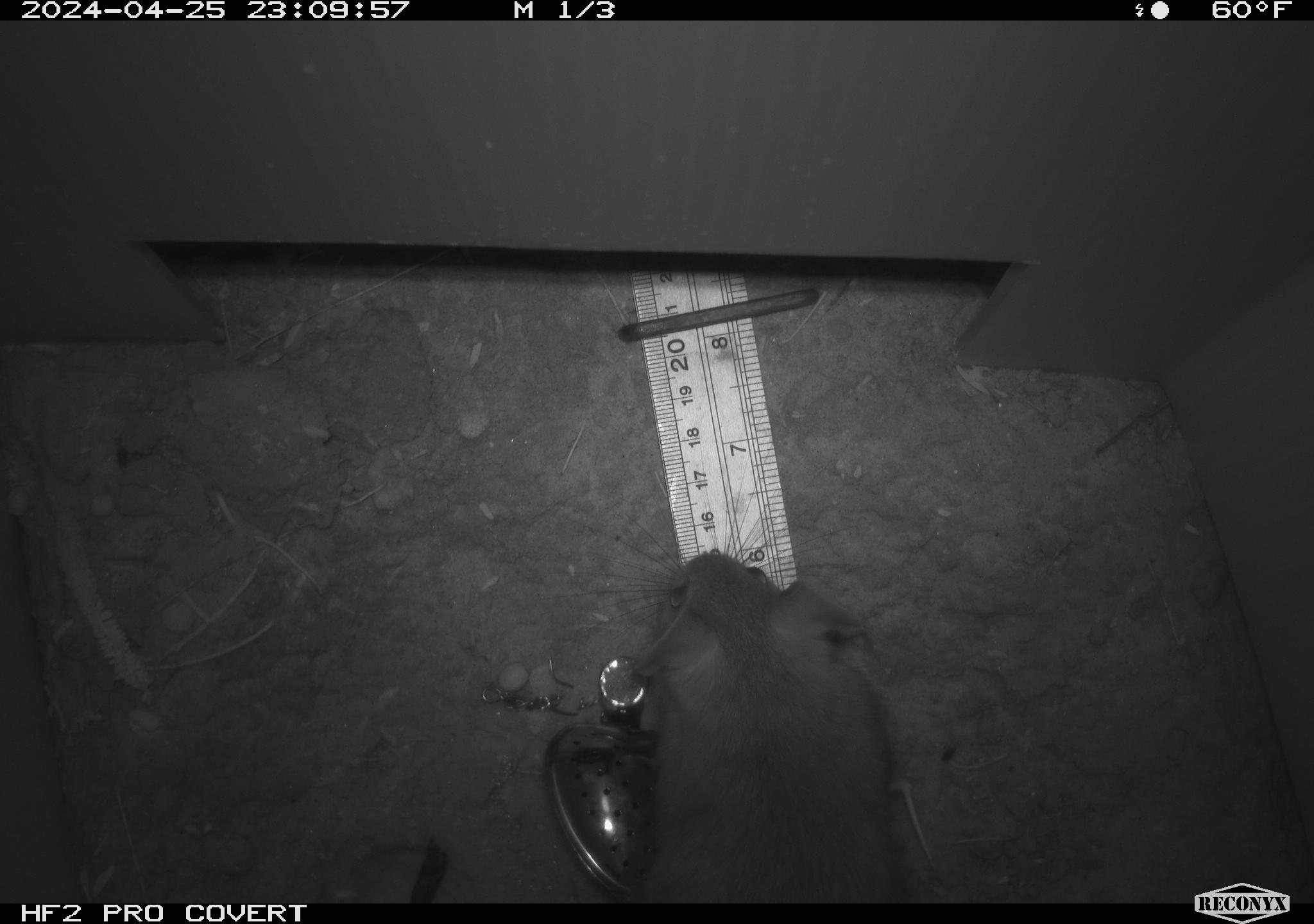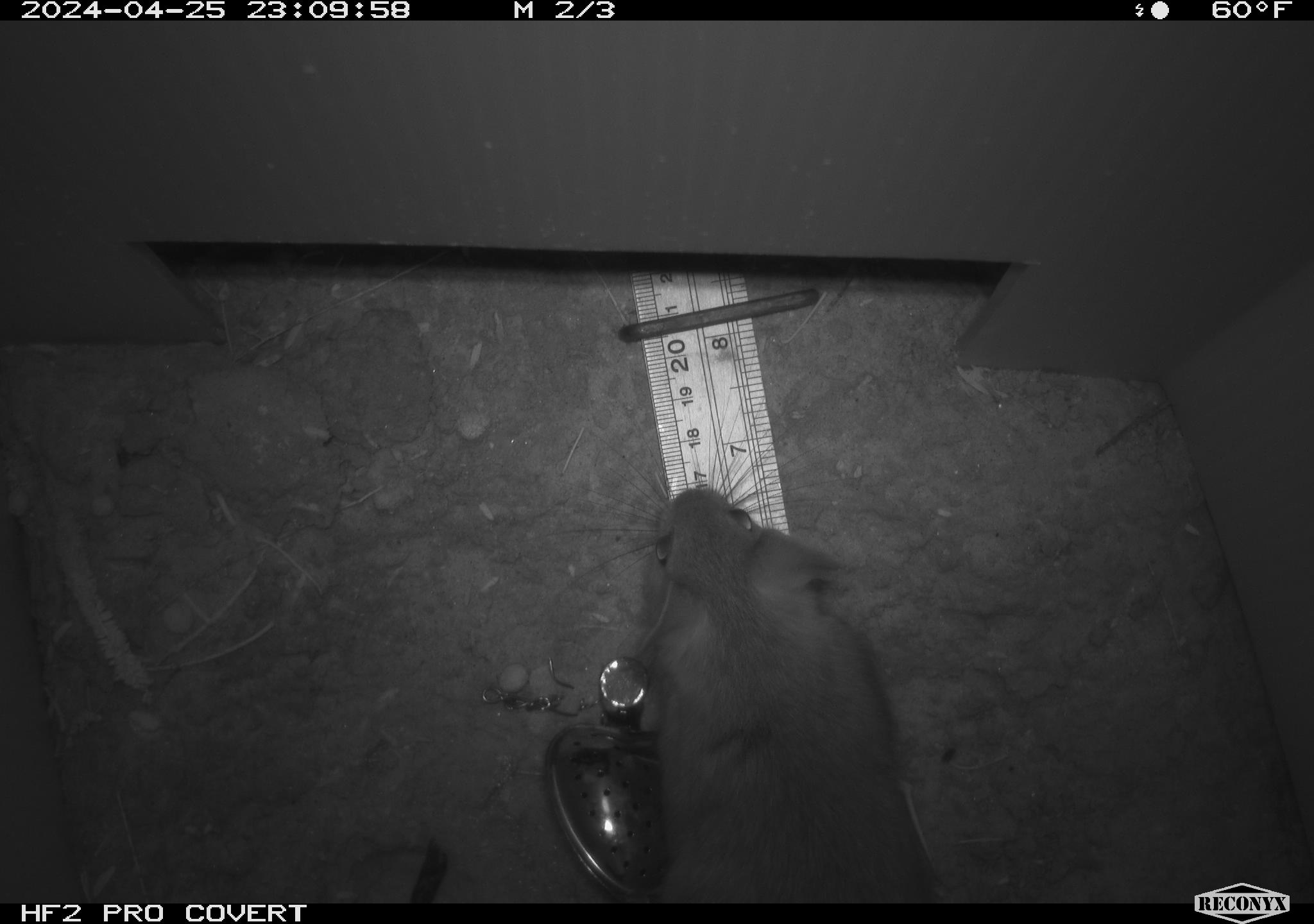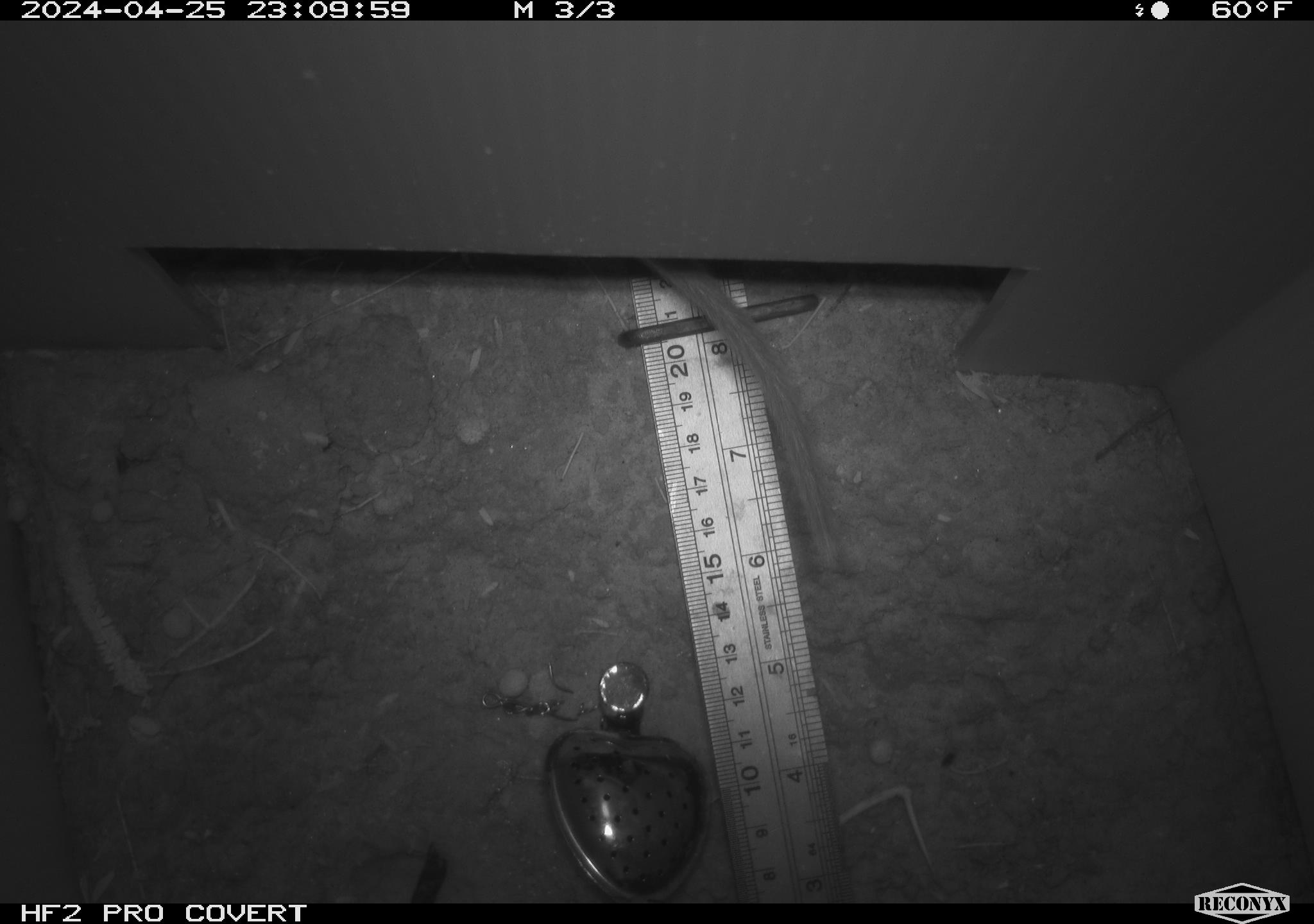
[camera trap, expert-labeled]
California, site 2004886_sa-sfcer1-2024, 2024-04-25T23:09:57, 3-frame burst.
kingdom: Animalia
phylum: Chordata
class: Mammalia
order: Rodentia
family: Cricetidae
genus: Neotoma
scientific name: Neotoma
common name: pack rat or woodrat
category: neotoma species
Neotoma species (pack rat or woodrat) (Neotoma).